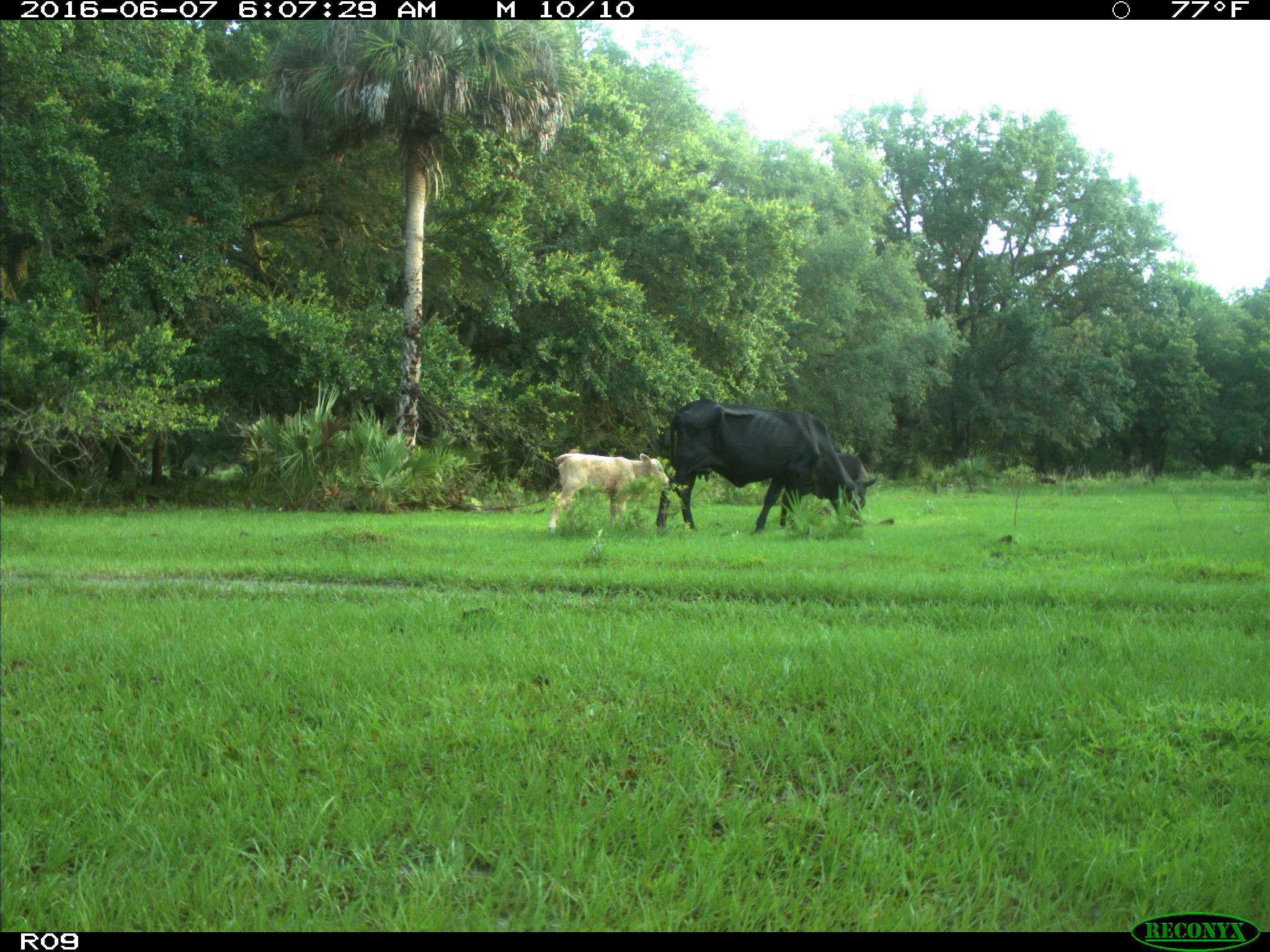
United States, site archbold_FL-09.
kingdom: Animalia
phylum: Chordata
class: Mammalia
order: Artiodactyla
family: Bovidae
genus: Bos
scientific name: Bos taurus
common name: domestic cow